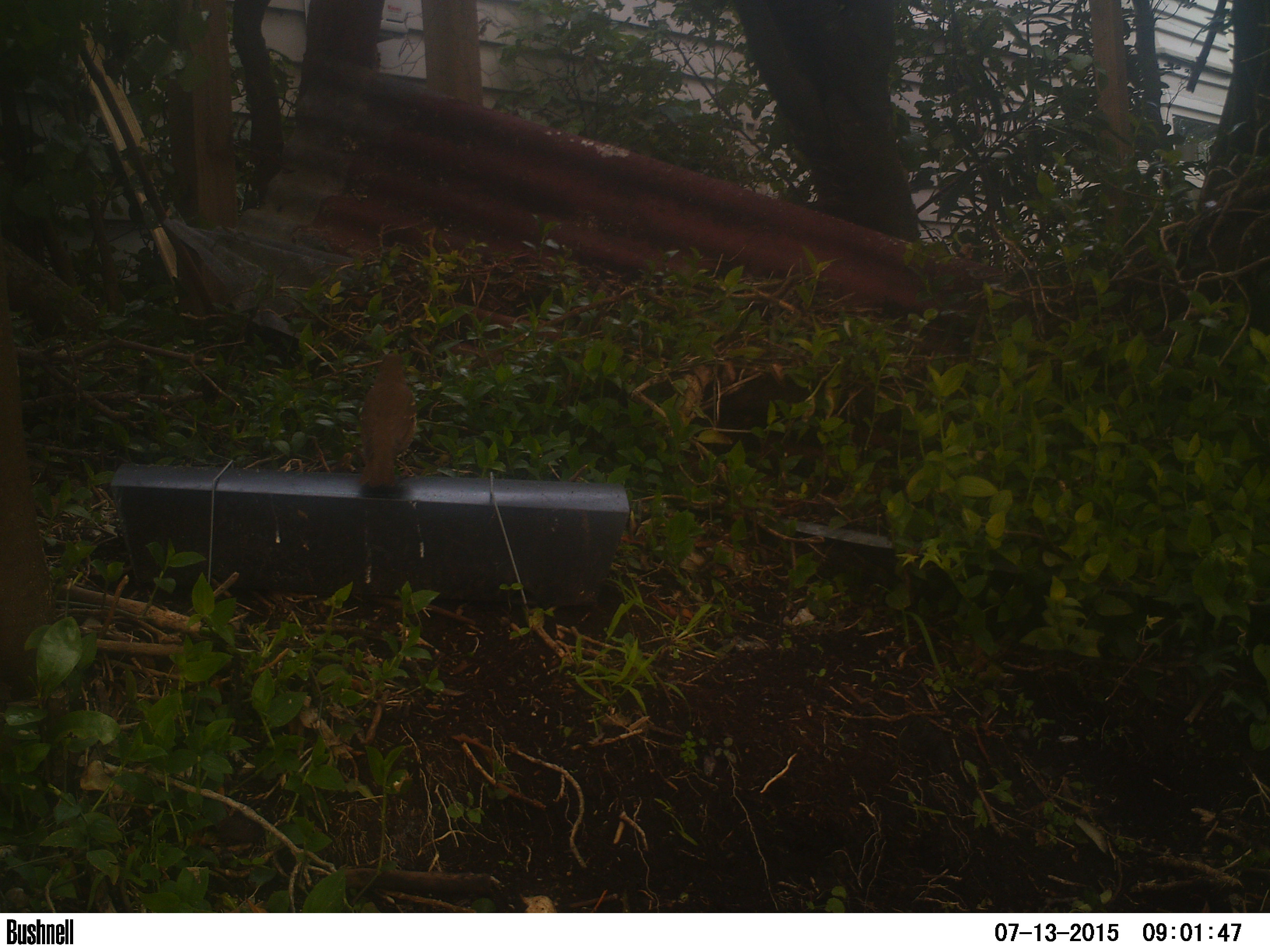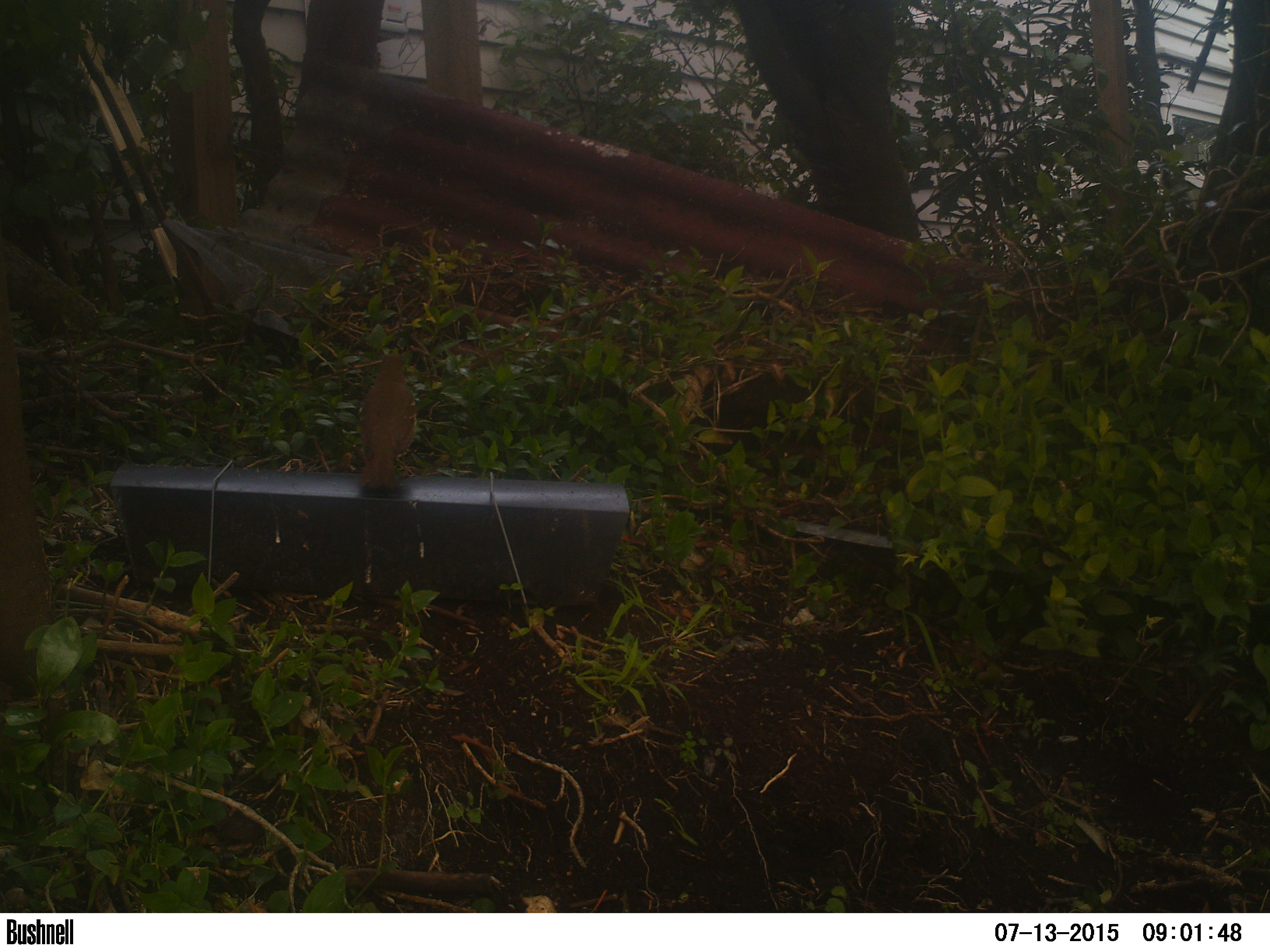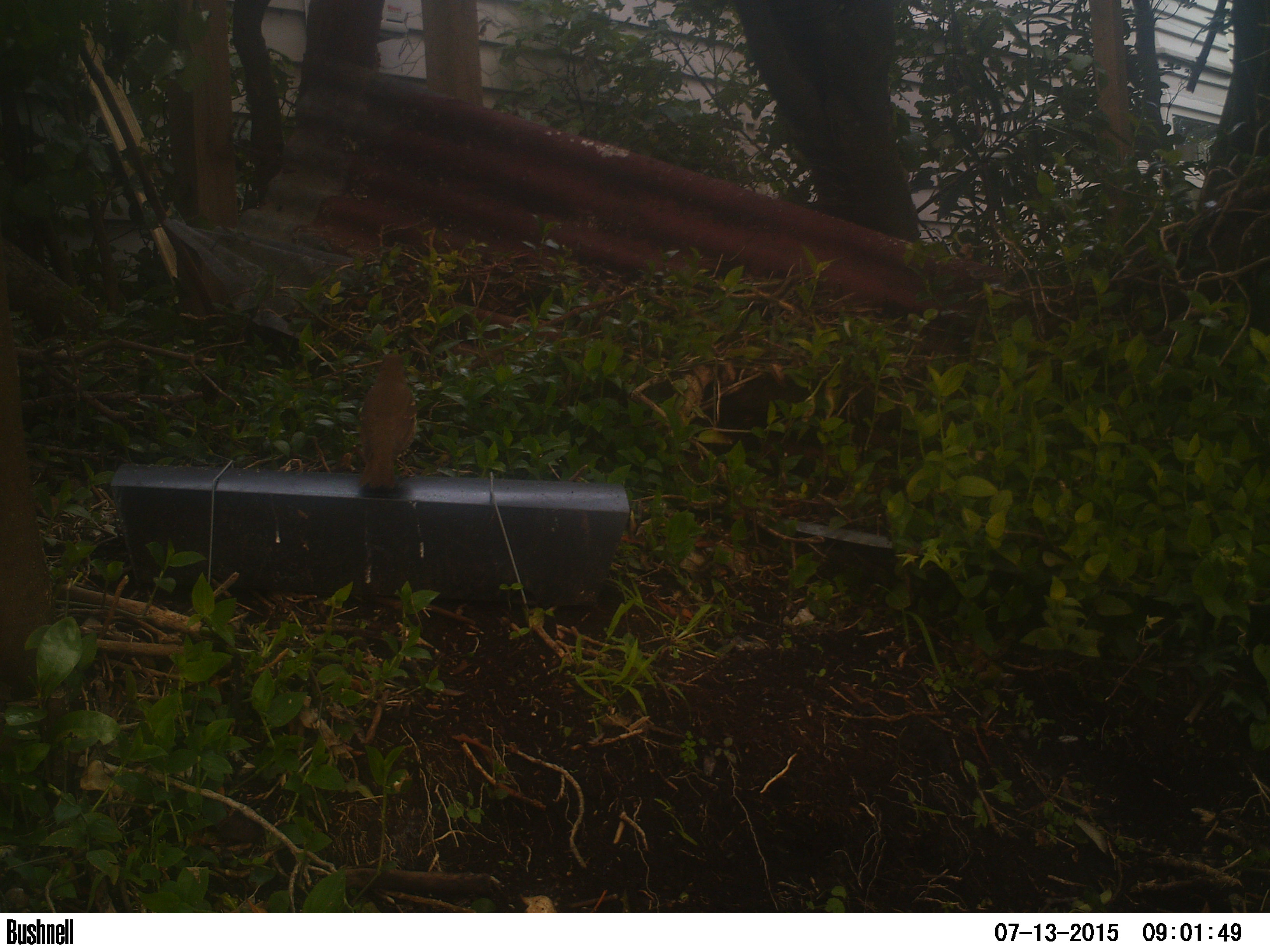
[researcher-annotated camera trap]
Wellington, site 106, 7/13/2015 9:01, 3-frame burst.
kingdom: Animalia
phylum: Chordata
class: Aves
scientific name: Aves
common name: bird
Bird (Aves).